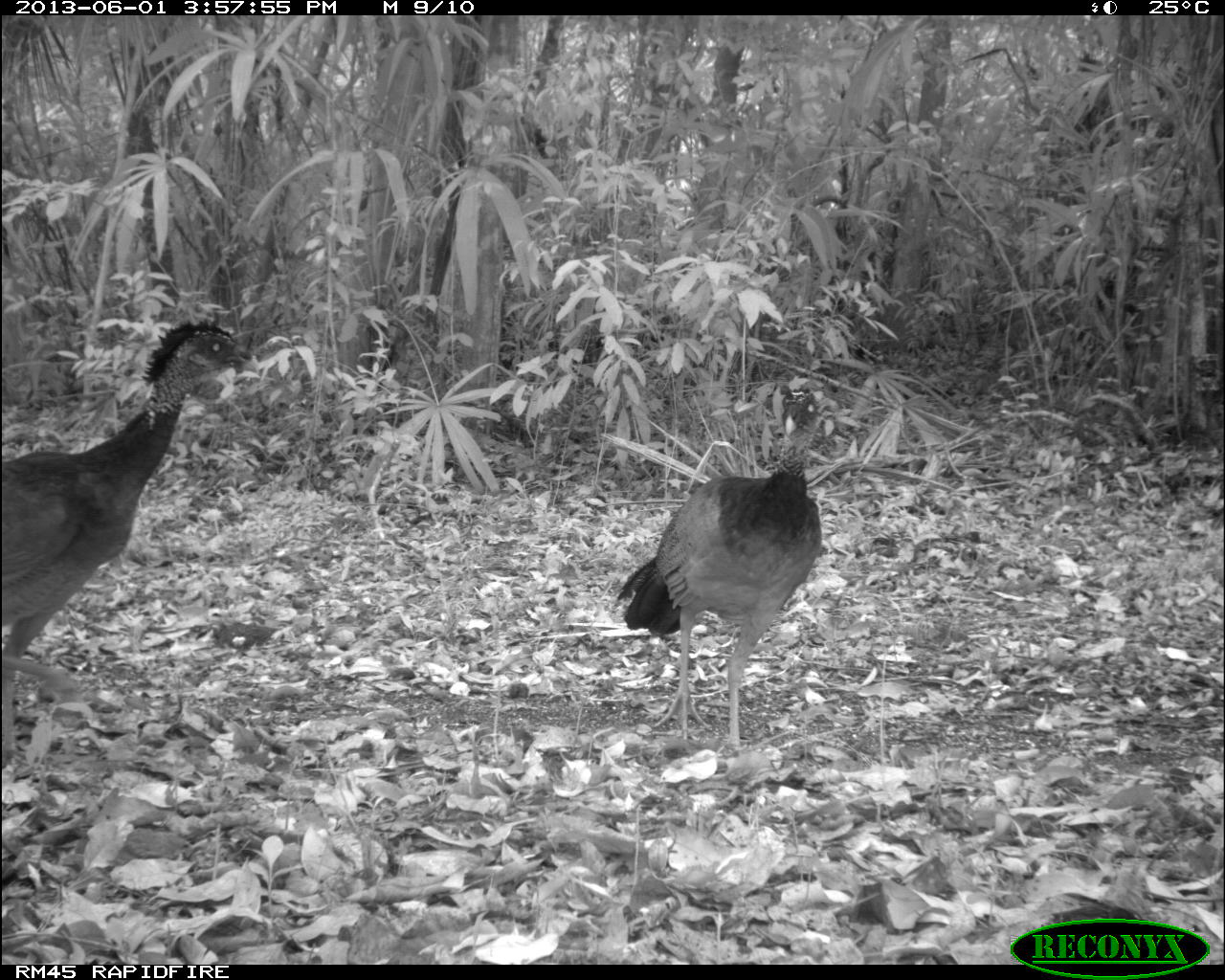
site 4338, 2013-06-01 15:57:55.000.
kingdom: Animalia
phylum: Chordata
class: Aves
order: Galliformes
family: Cracidae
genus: Crax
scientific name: Crax rubra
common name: great curassow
Crax rubra (great curassow), count 2, sex female.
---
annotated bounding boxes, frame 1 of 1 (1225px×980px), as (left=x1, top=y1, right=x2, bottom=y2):
crax rubra: (left=0, top=305, right=263, bottom=758); (left=605, top=384, right=824, bottom=752)